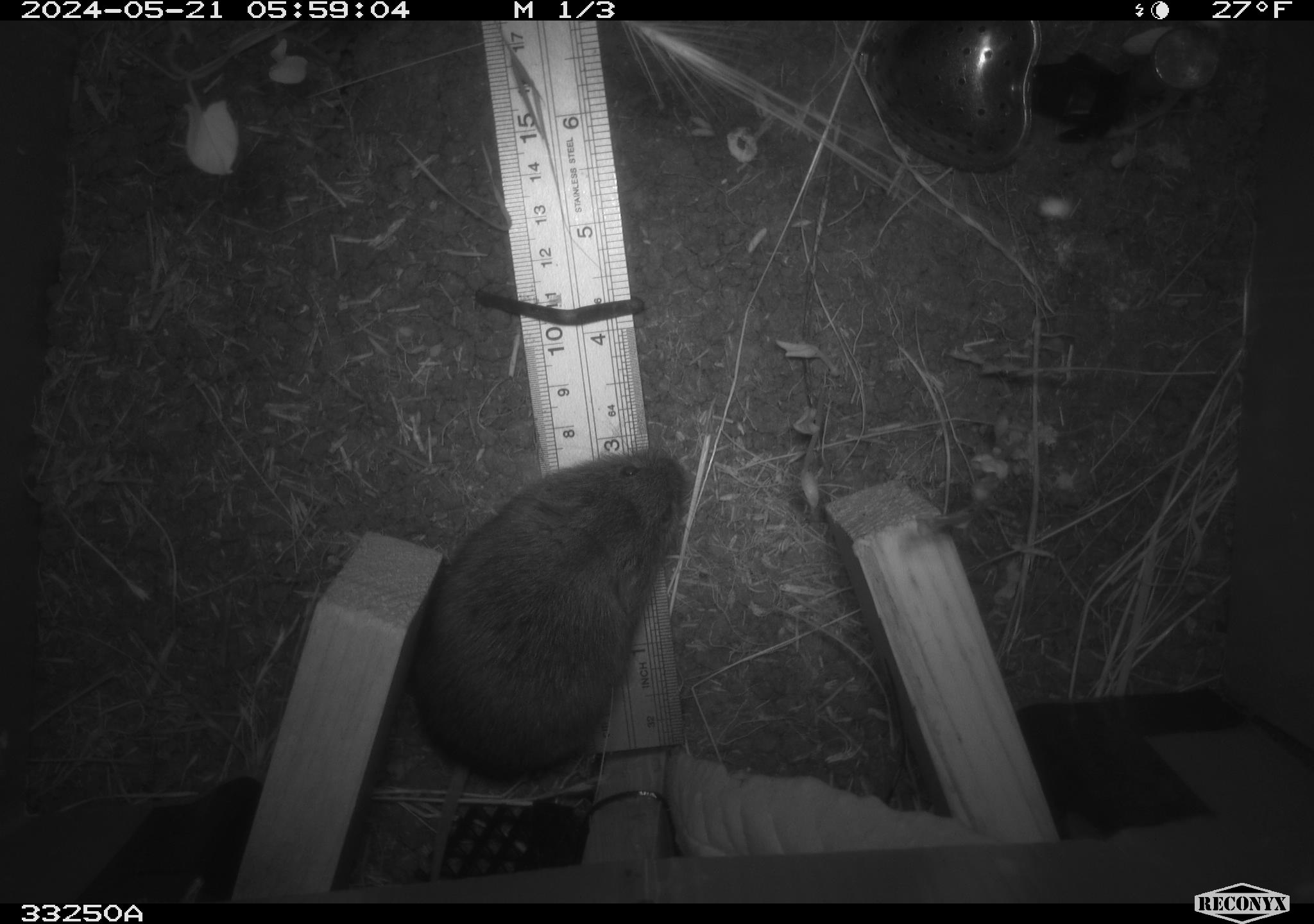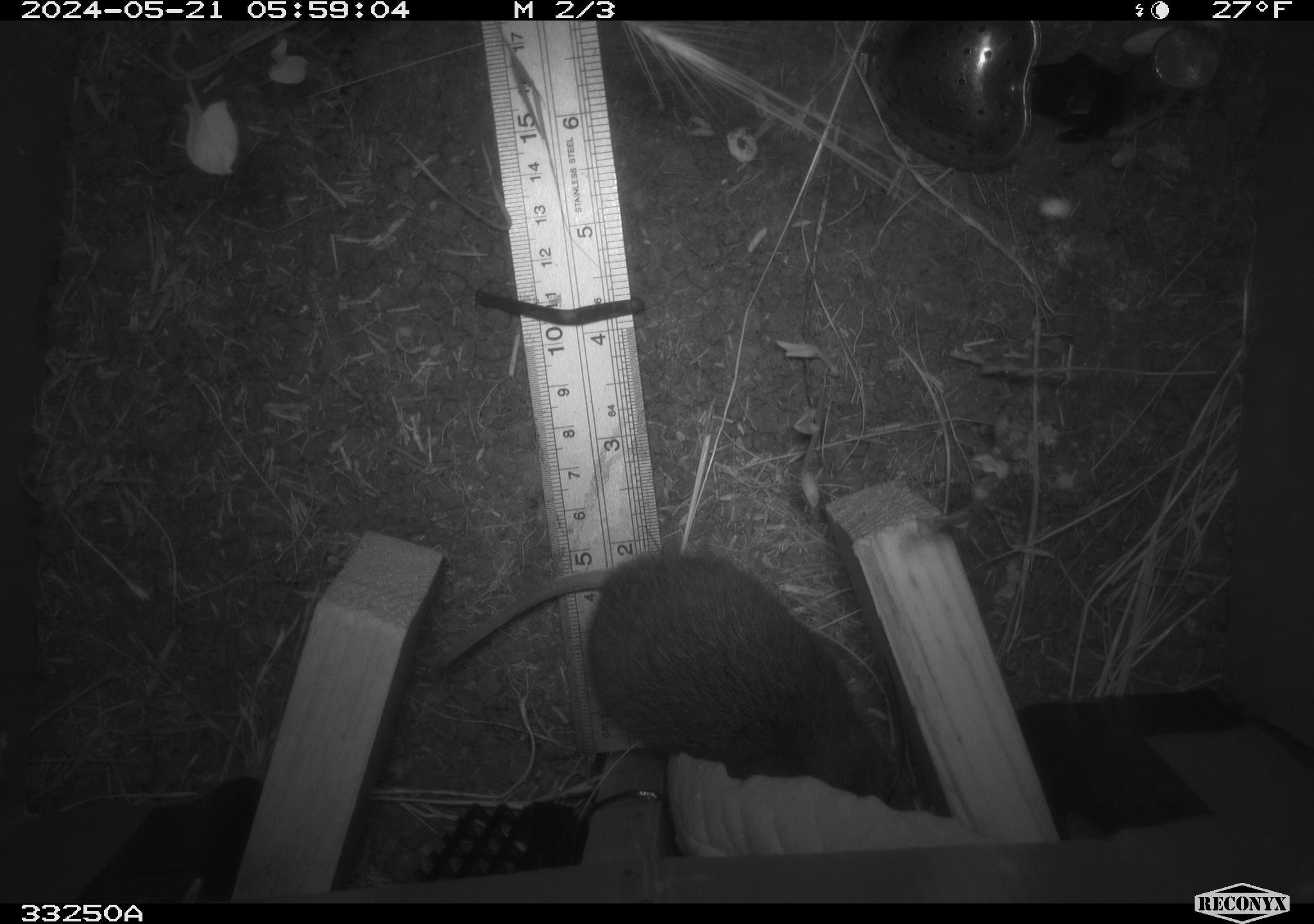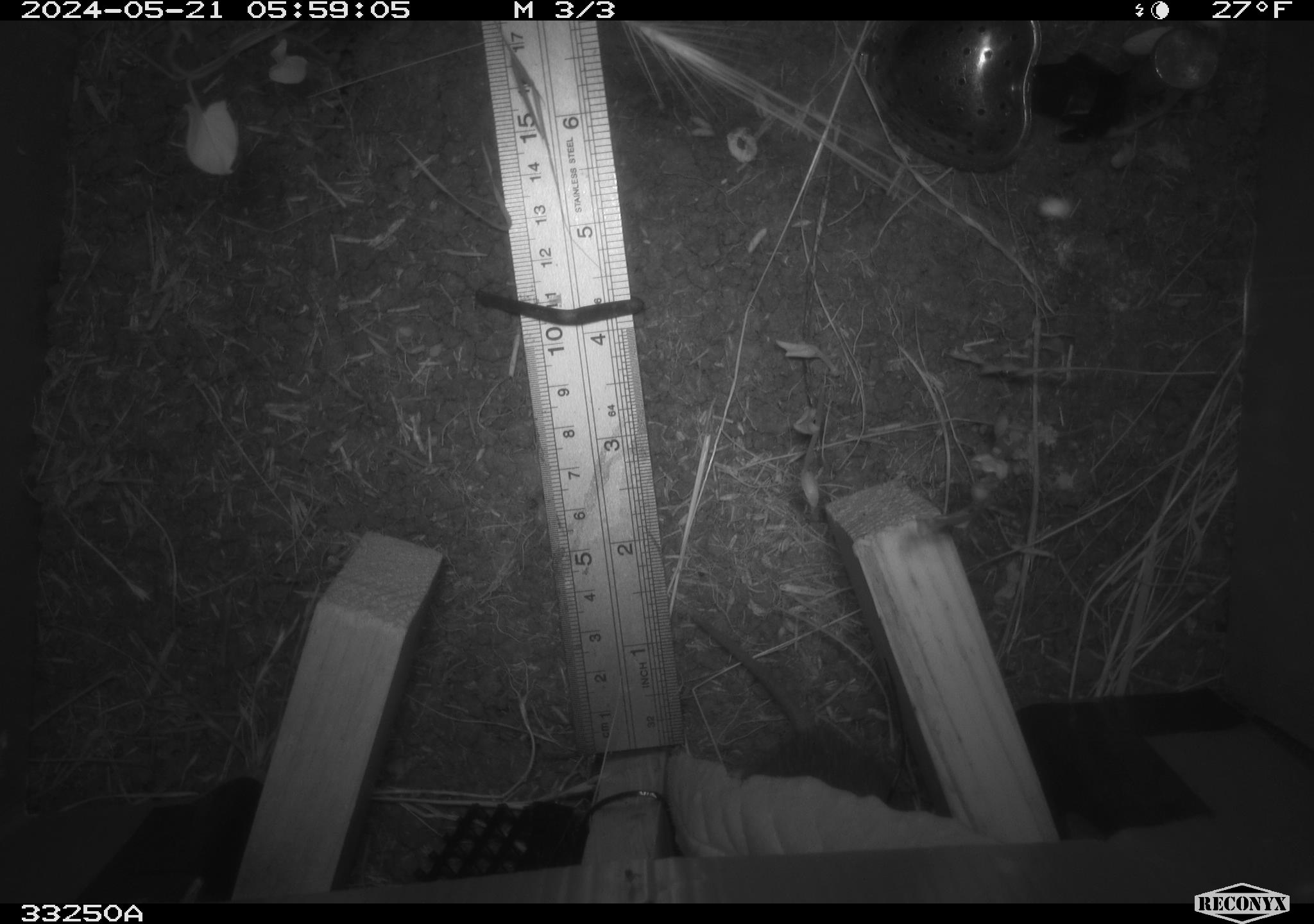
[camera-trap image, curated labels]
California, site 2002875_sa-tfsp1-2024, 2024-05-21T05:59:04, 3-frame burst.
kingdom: Animalia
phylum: Chordata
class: Mammalia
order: Rodentia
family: Cricetidae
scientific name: Arvicolinae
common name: voles, lemmings, and muskrats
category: arvicolinae subfamily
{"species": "arvicolinae subfamily (voles, lemmings, and muskrats) (Arvicolinae)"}